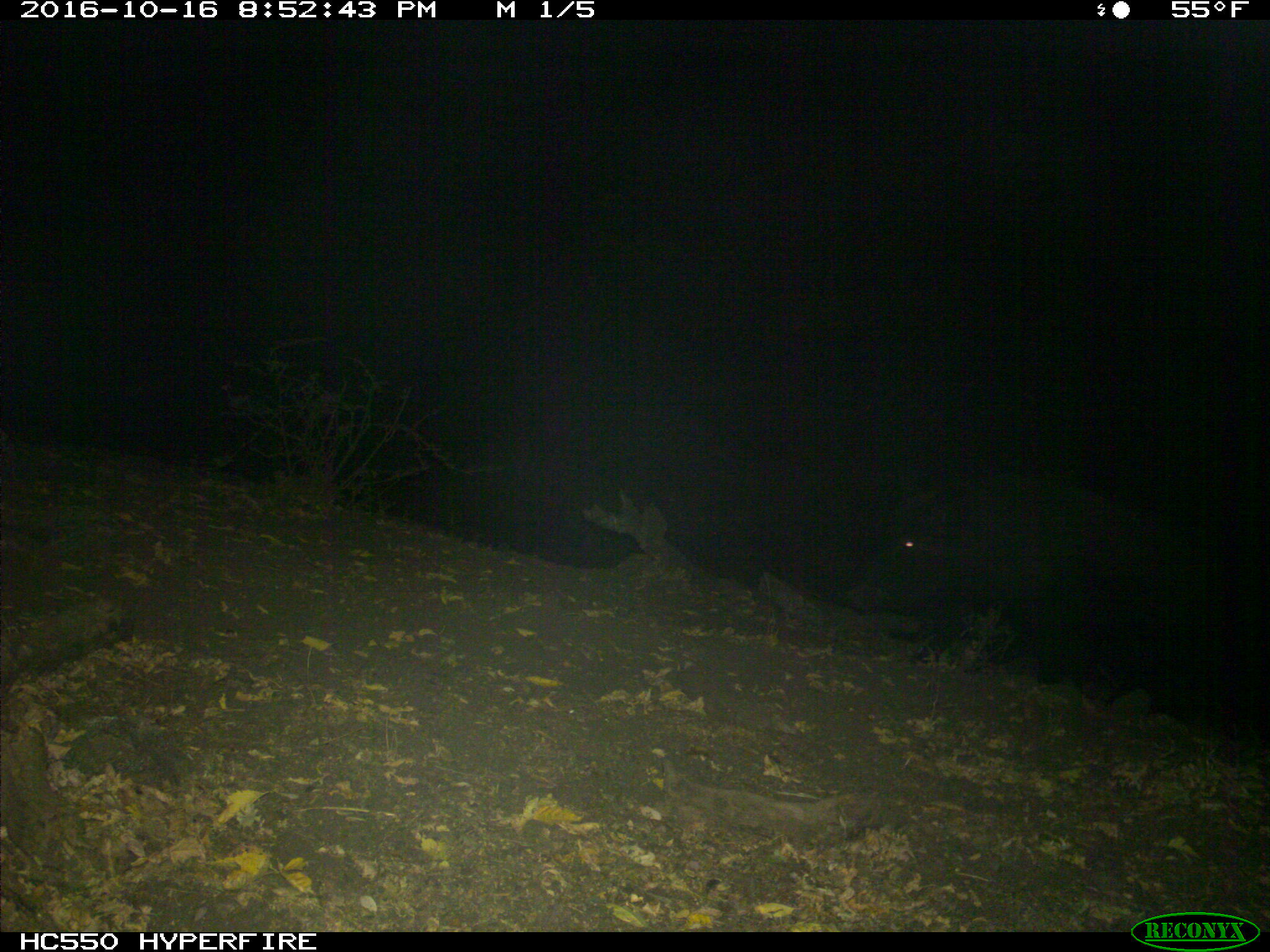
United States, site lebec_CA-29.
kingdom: Animalia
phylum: Chordata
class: Mammalia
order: Artiodactyla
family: Suidae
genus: Sus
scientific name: Sus scrofa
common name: wild boar